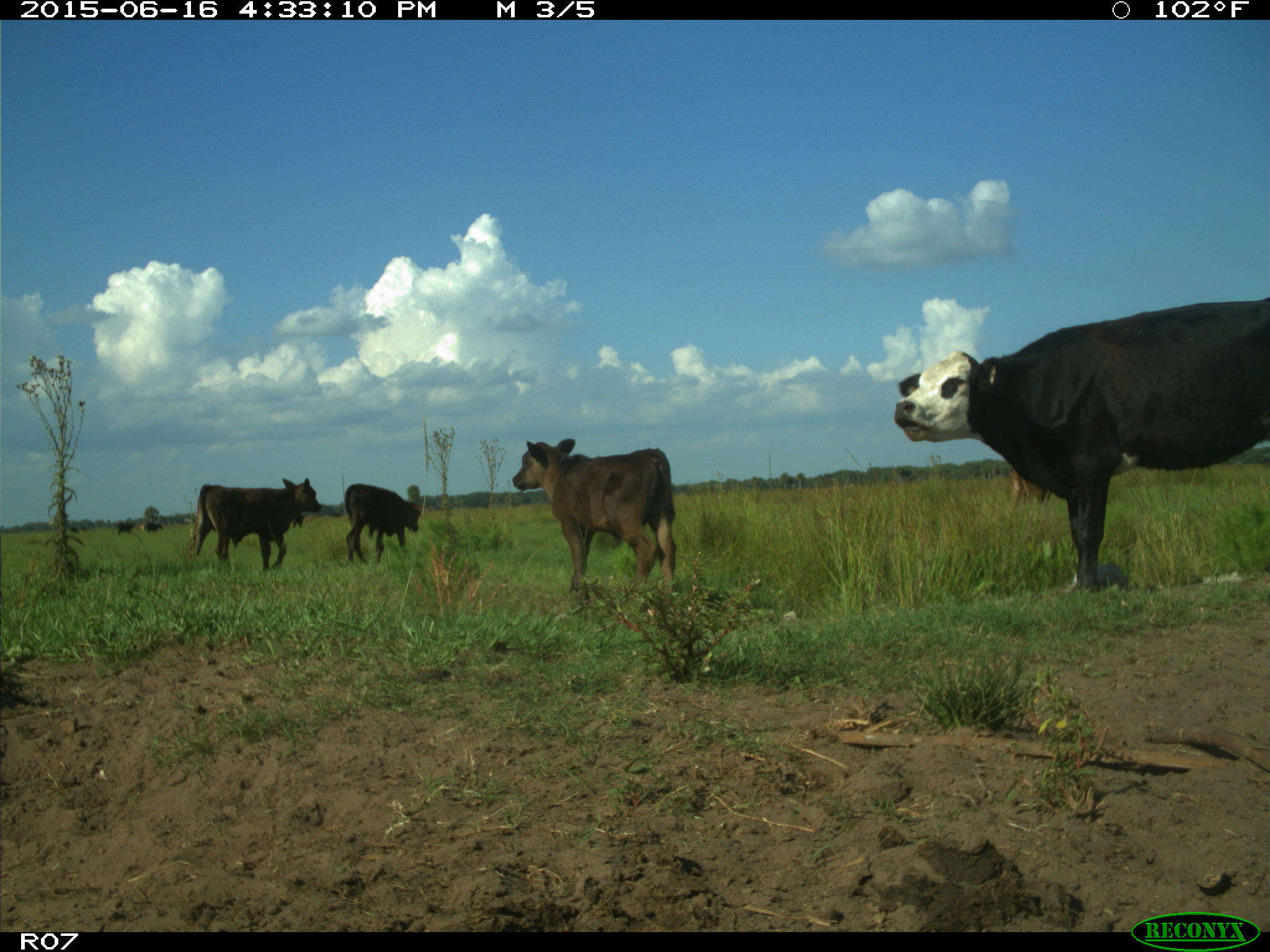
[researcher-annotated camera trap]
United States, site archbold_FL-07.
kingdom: Animalia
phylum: Chordata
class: Mammalia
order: Artiodactyla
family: Bovidae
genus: Bos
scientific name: Bos taurus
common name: domestic cow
Bos taurus (domestic cow).